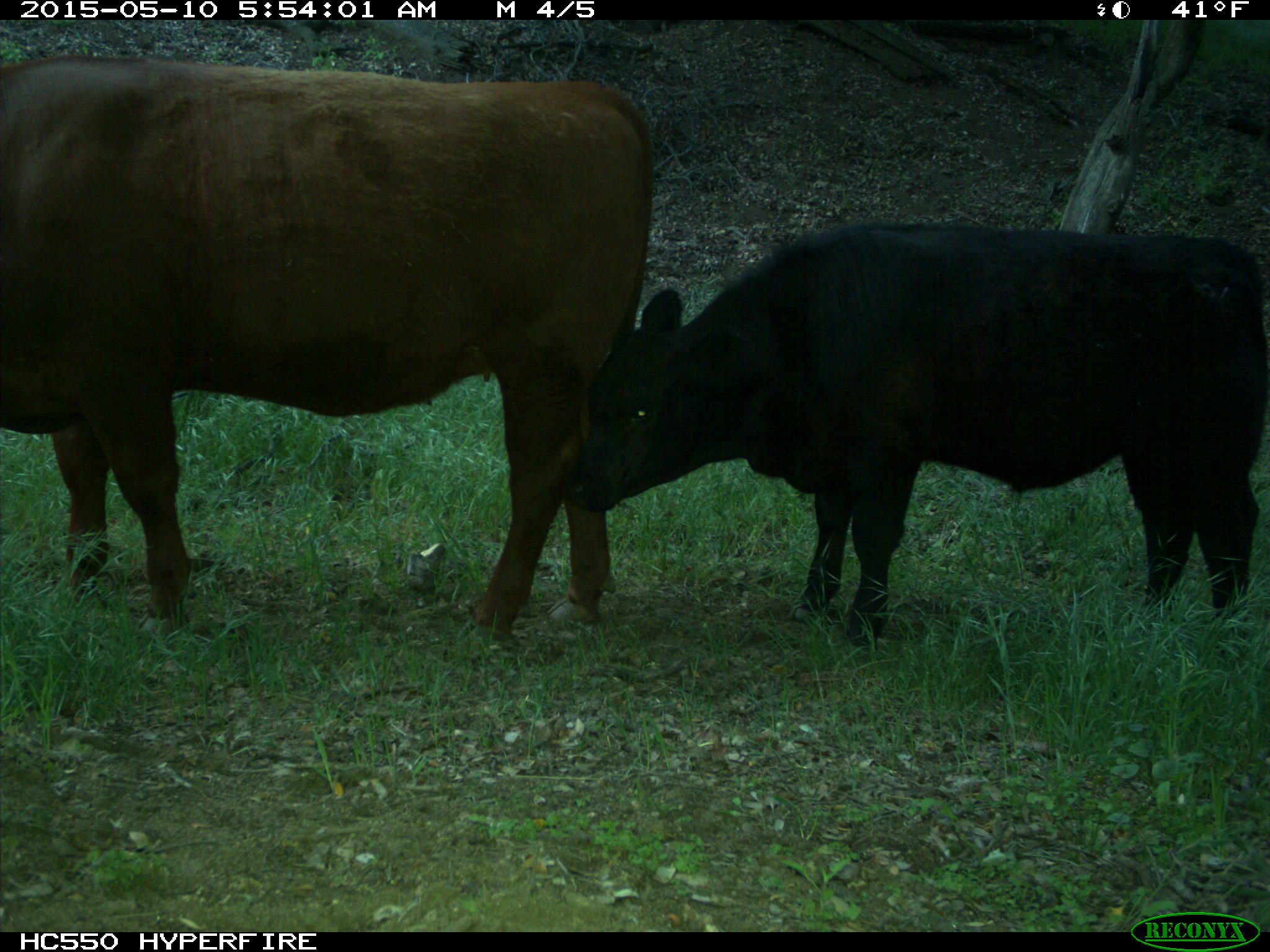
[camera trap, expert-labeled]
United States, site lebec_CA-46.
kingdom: Animalia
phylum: Chordata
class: Mammalia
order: Artiodactyla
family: Bovidae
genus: Bos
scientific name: Bos taurus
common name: domestic cow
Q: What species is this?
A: Bos taurus (domestic cow).